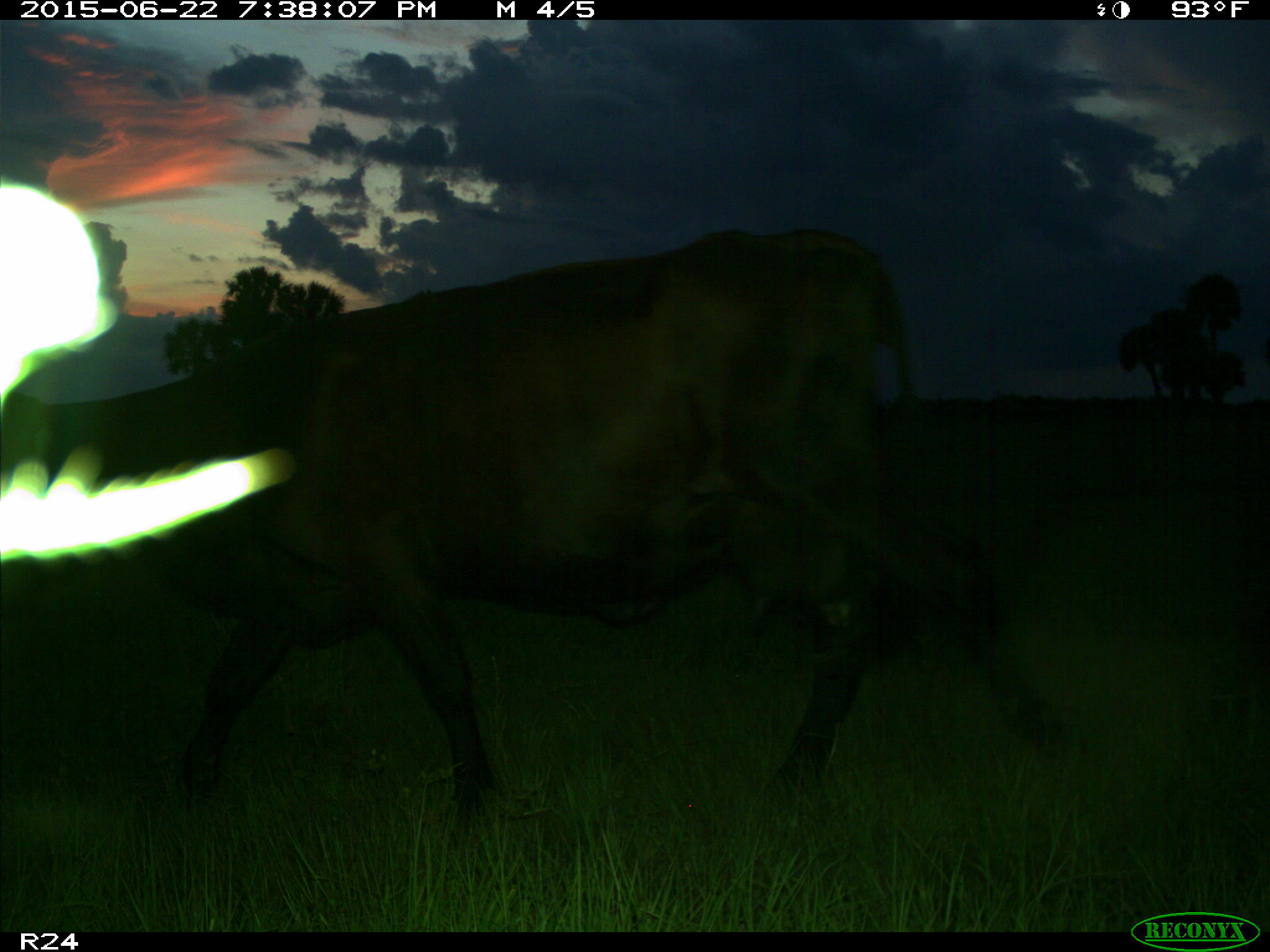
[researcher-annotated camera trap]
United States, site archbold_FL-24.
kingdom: Animalia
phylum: Chordata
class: Mammalia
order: Artiodactyla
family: Bovidae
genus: Bos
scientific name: Bos taurus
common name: domestic cow